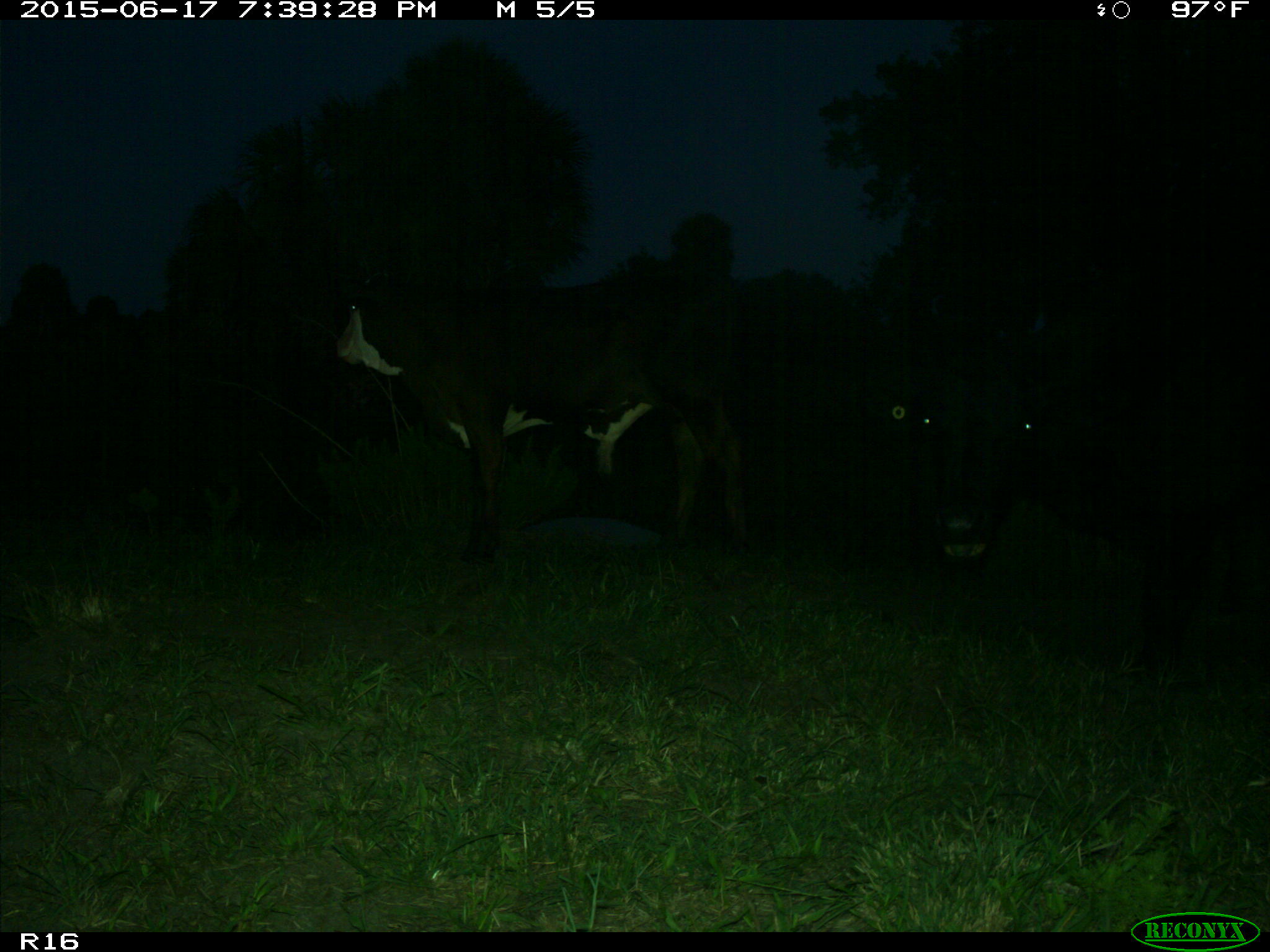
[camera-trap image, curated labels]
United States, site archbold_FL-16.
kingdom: Animalia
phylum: Chordata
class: Mammalia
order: Artiodactyla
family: Bovidae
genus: Bos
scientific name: Bos taurus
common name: domestic cow